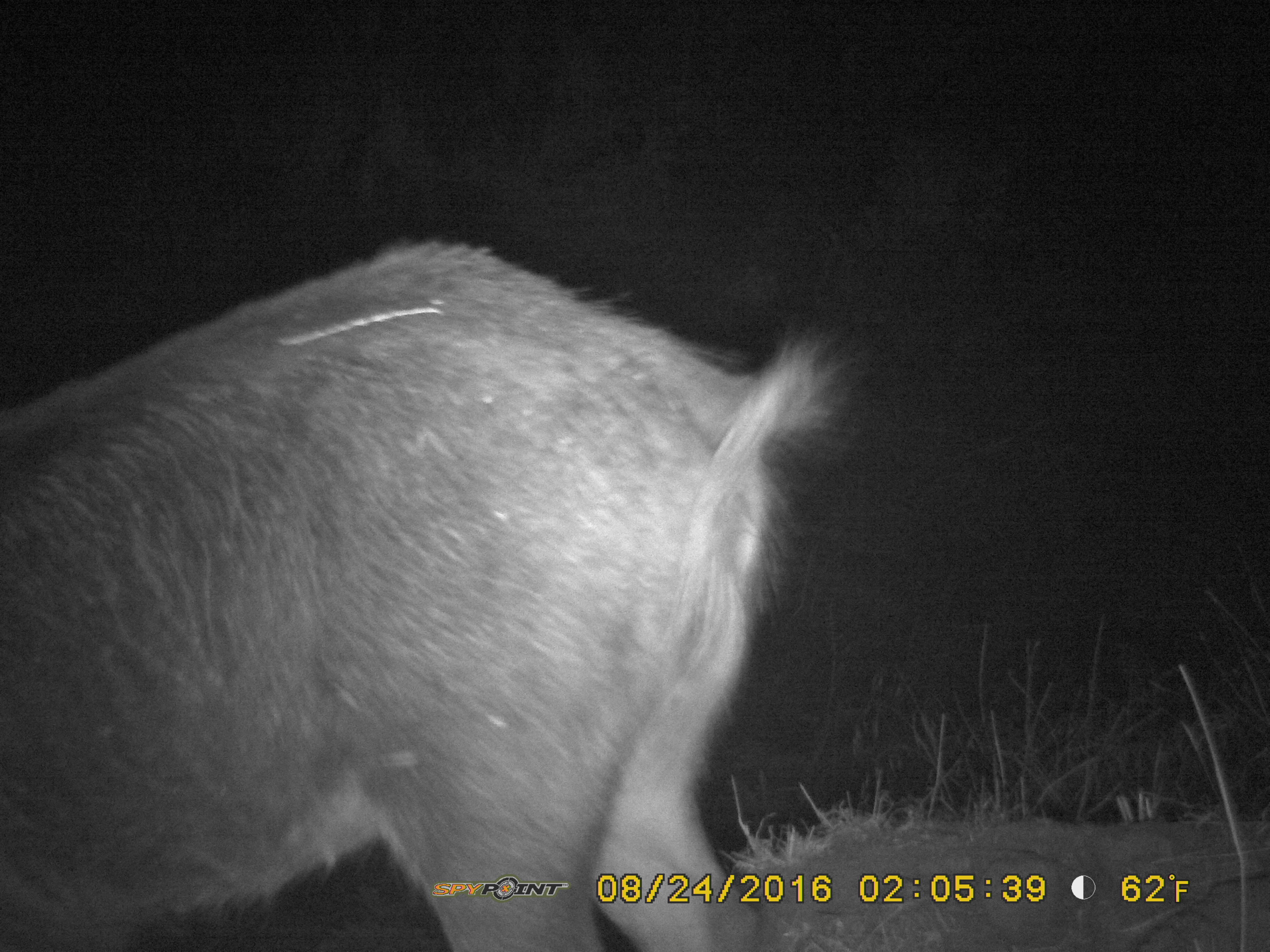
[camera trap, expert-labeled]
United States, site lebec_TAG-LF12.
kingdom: Animalia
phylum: Chordata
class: Mammalia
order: Artiodactyla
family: Suidae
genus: Sus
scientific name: Sus scrofa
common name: wild boar